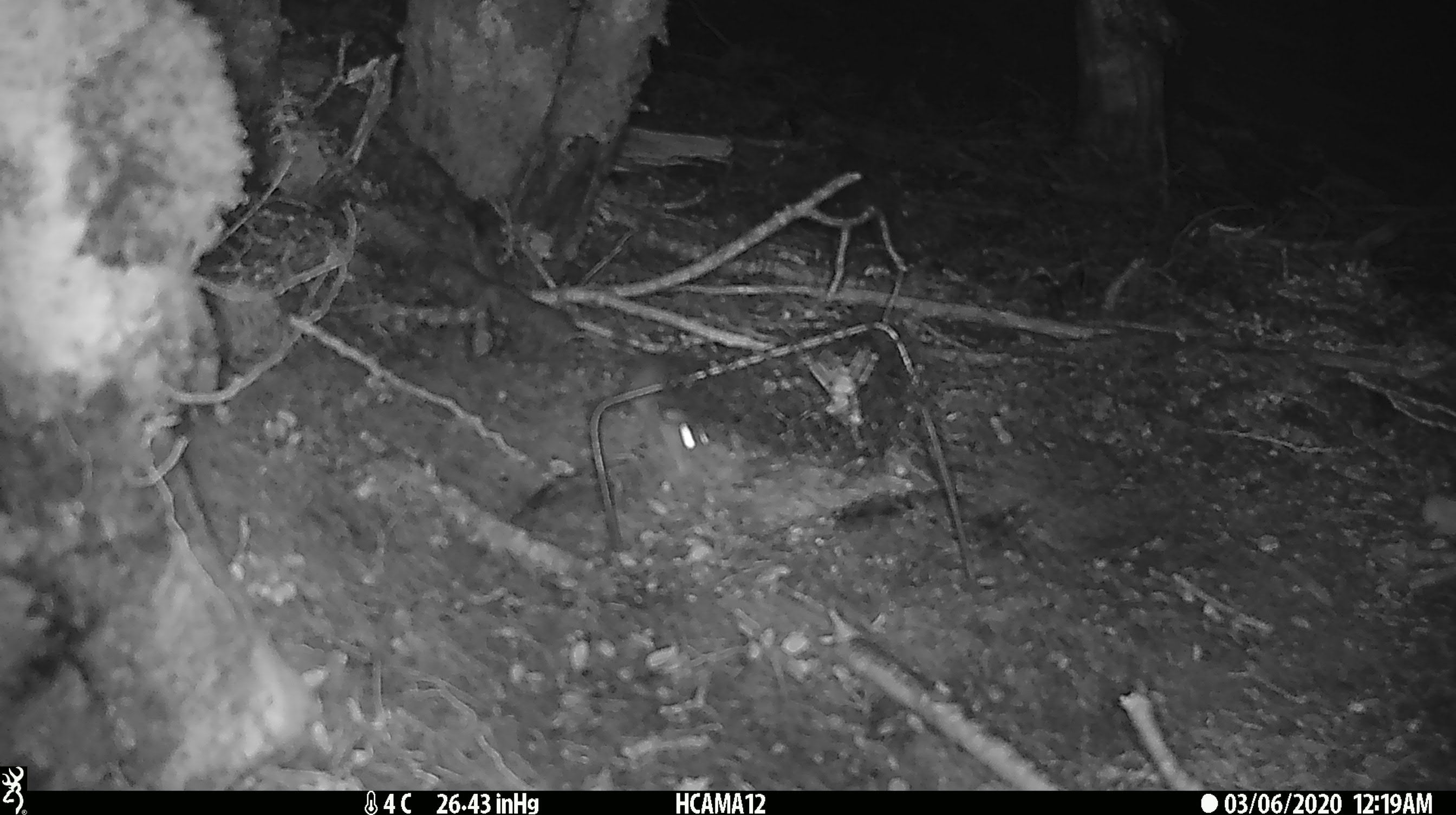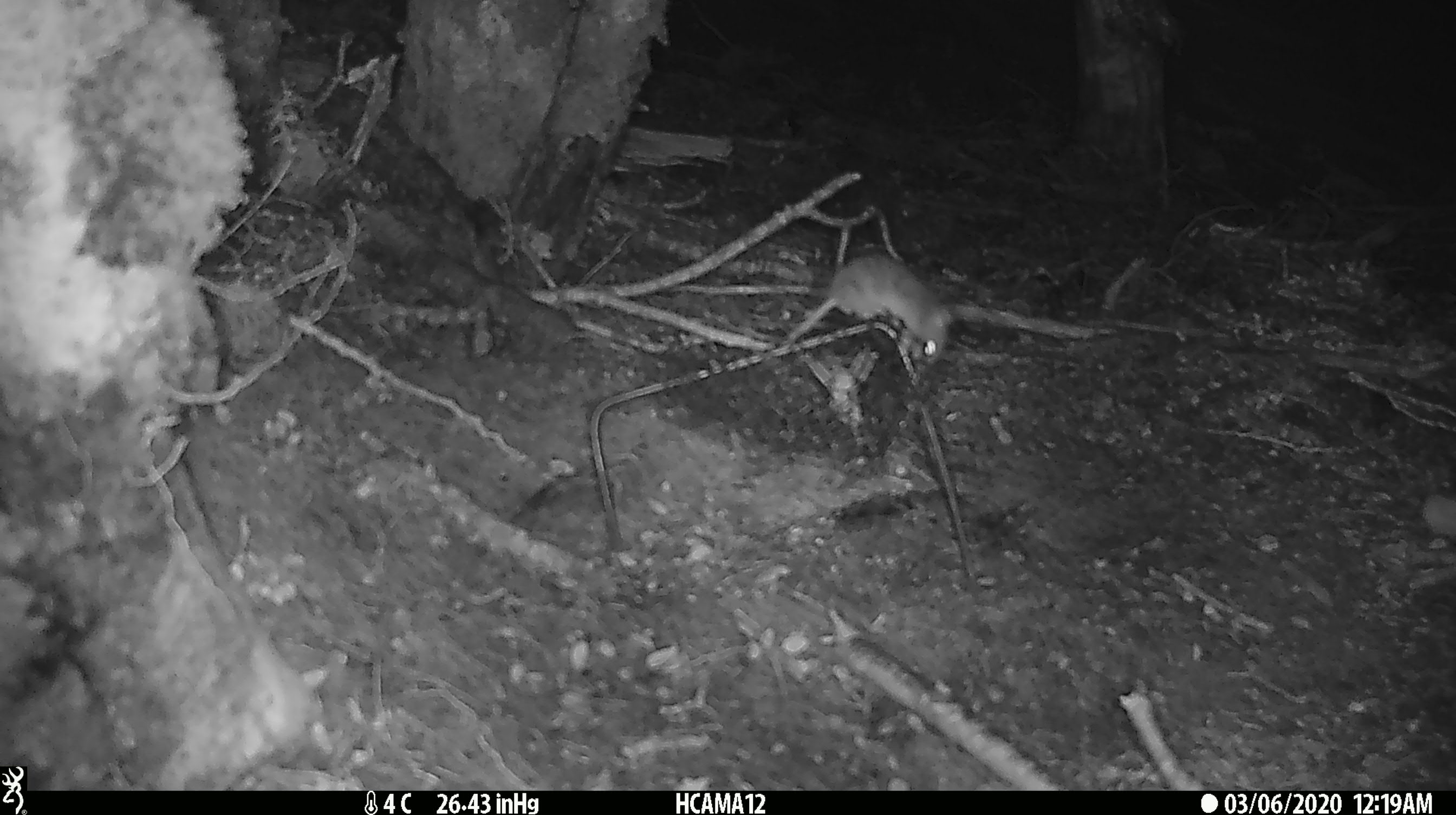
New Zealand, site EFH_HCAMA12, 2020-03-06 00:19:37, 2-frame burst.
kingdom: Animalia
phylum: Chordata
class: Mammalia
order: Rodentia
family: Muridae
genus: Mus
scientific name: Mus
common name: mouse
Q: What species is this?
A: Mouse (Mus).